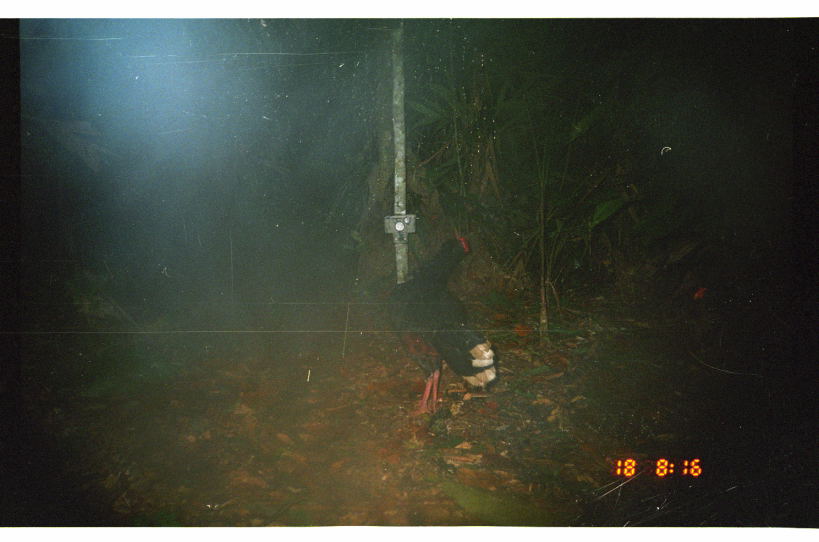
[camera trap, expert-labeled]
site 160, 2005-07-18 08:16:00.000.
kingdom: Animalia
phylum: Chordata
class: Aves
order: Galliformes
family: Cracidae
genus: Mitu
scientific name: Mitu tuberosum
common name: razor-billed curassow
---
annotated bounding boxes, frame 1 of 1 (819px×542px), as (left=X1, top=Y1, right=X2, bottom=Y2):
mitu tuberosum: (left=382, top=234, right=497, bottom=418); (left=685, top=282, right=799, bottom=350)